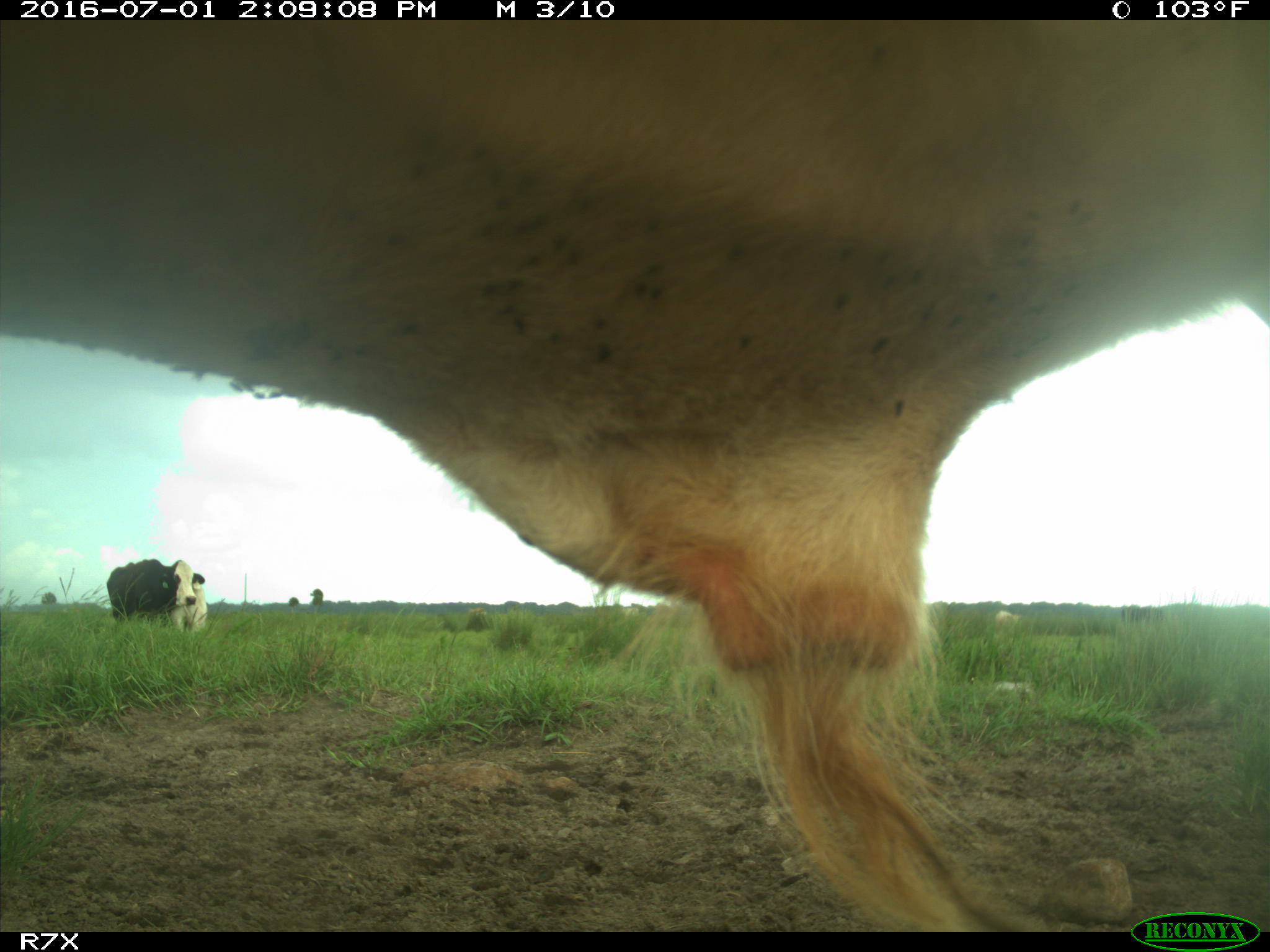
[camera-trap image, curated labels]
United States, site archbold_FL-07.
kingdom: Animalia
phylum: Chordata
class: Mammalia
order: Artiodactyla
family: Bovidae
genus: Bos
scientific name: Bos taurus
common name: domestic cow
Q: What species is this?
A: Bos taurus (domestic cow).